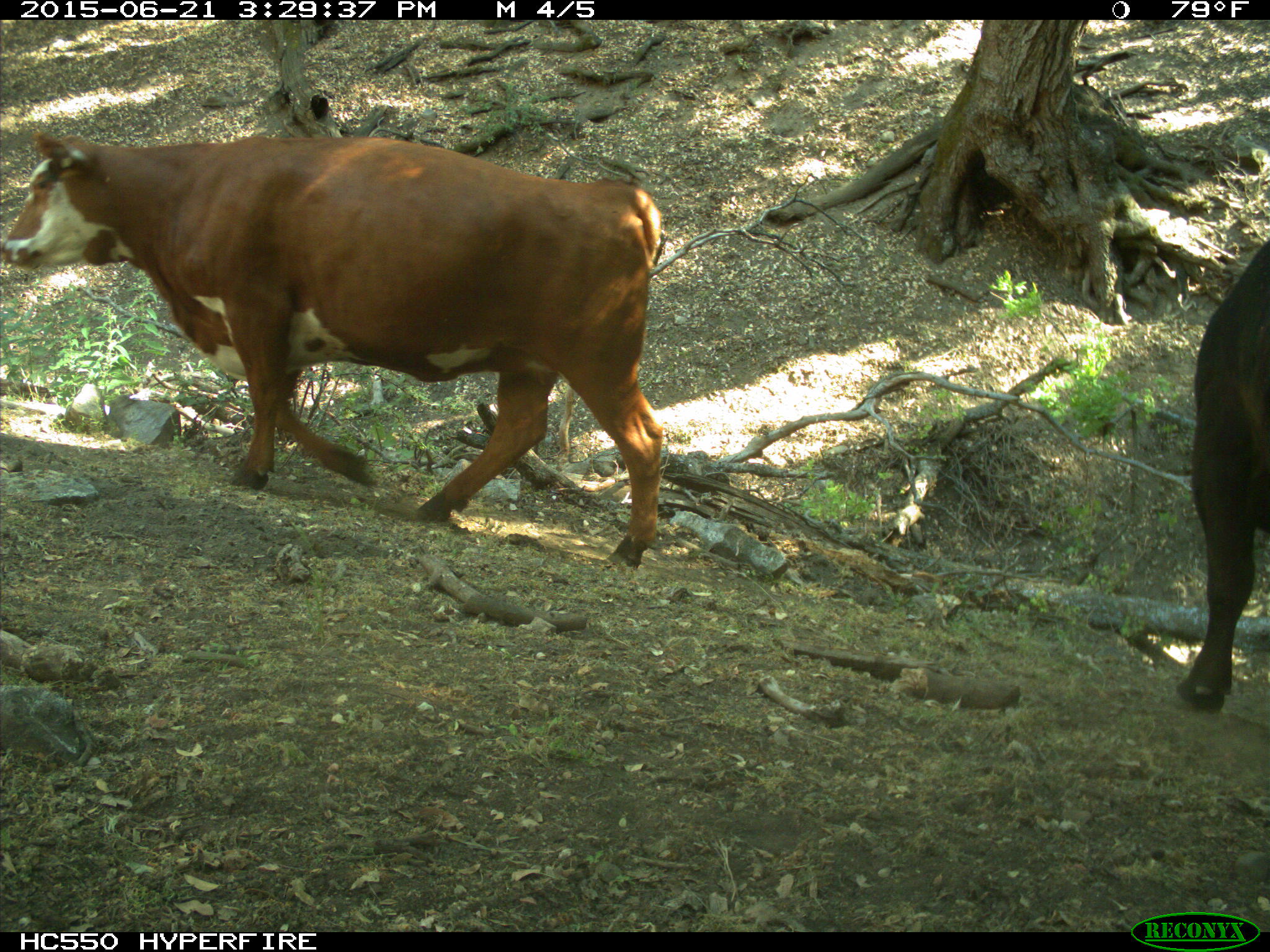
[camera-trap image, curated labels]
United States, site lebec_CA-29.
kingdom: Animalia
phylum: Chordata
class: Mammalia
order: Artiodactyla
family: Bovidae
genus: Bos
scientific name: Bos taurus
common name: domestic cow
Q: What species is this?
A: Bos taurus (domestic cow).